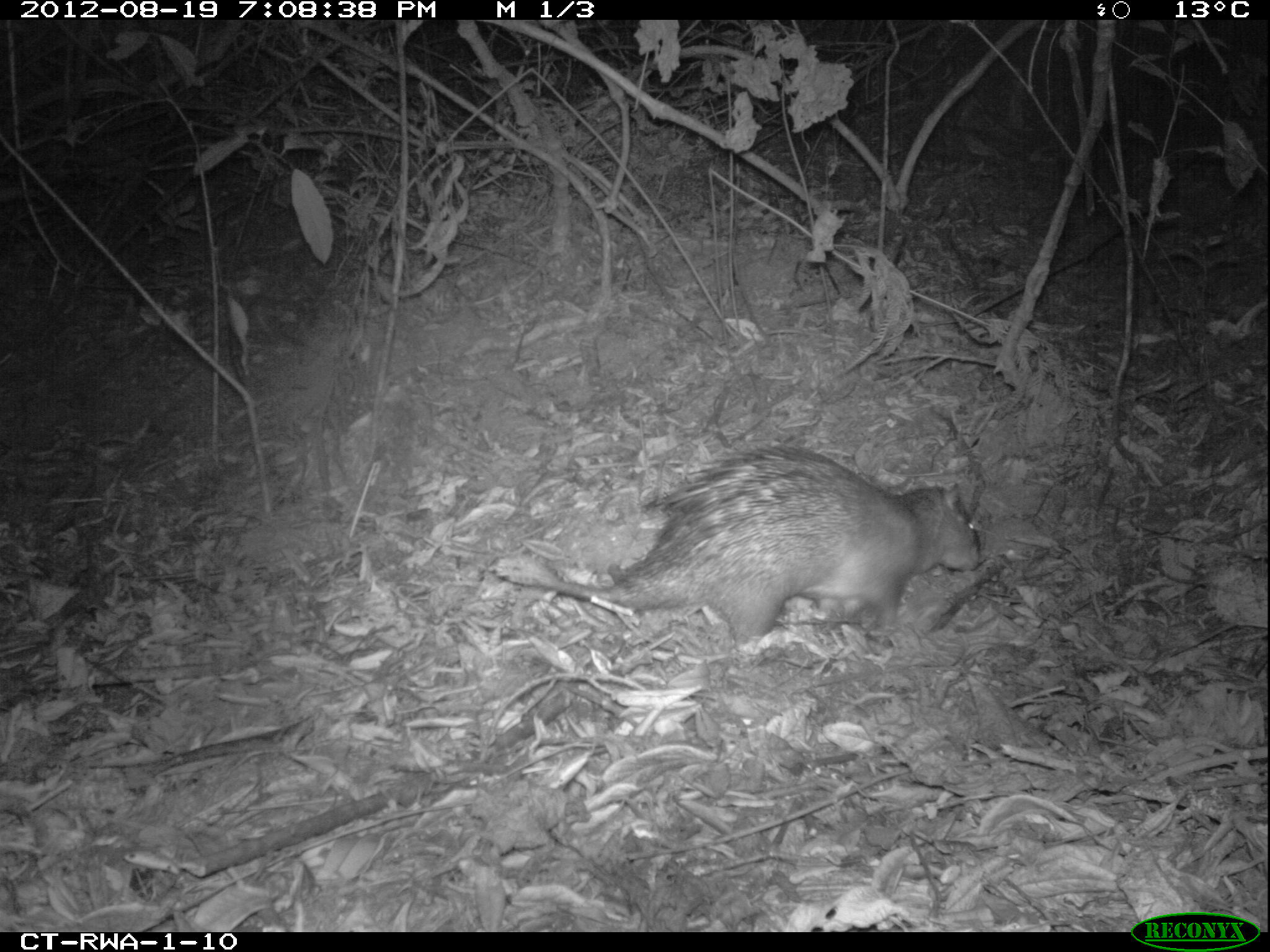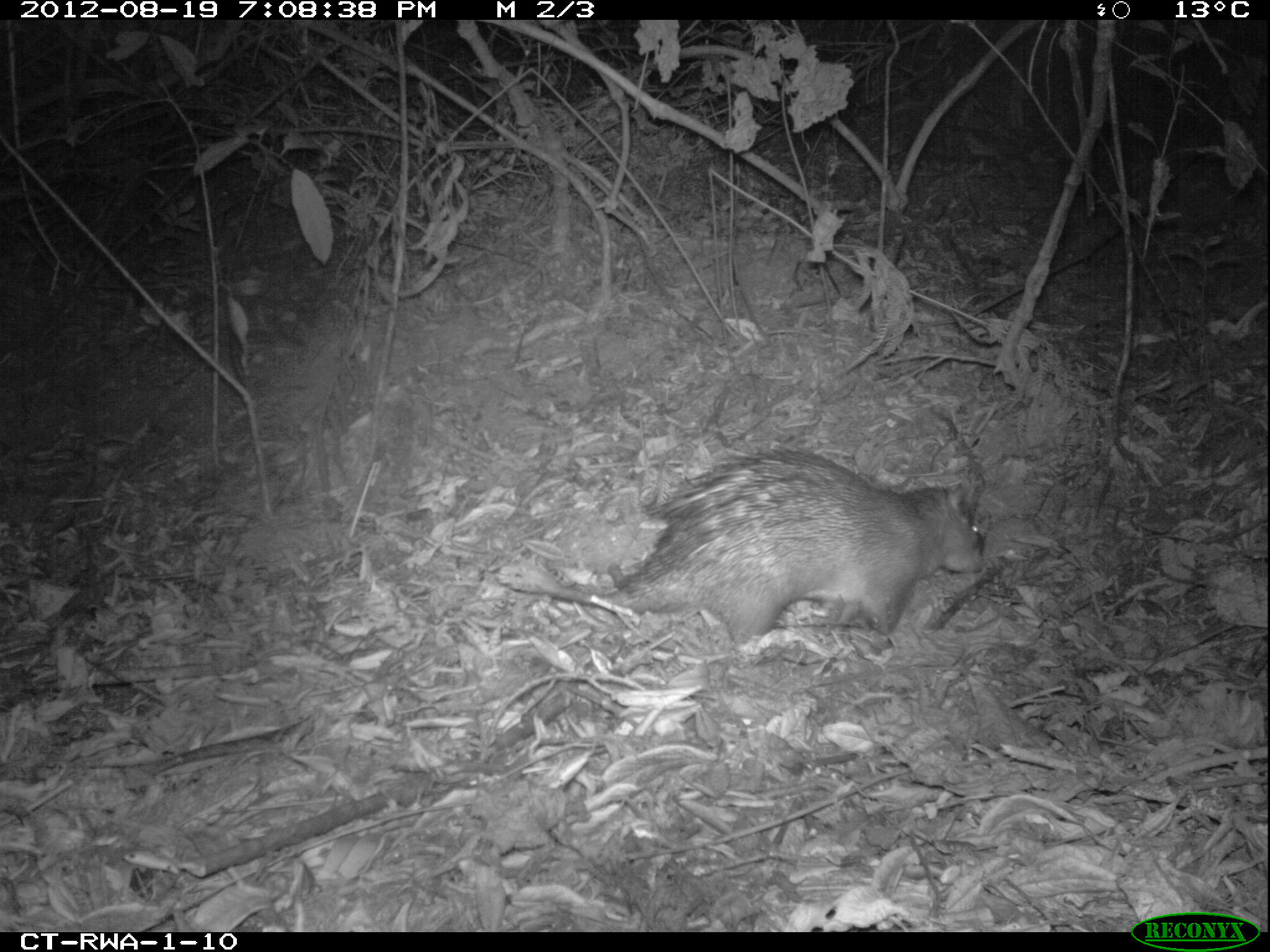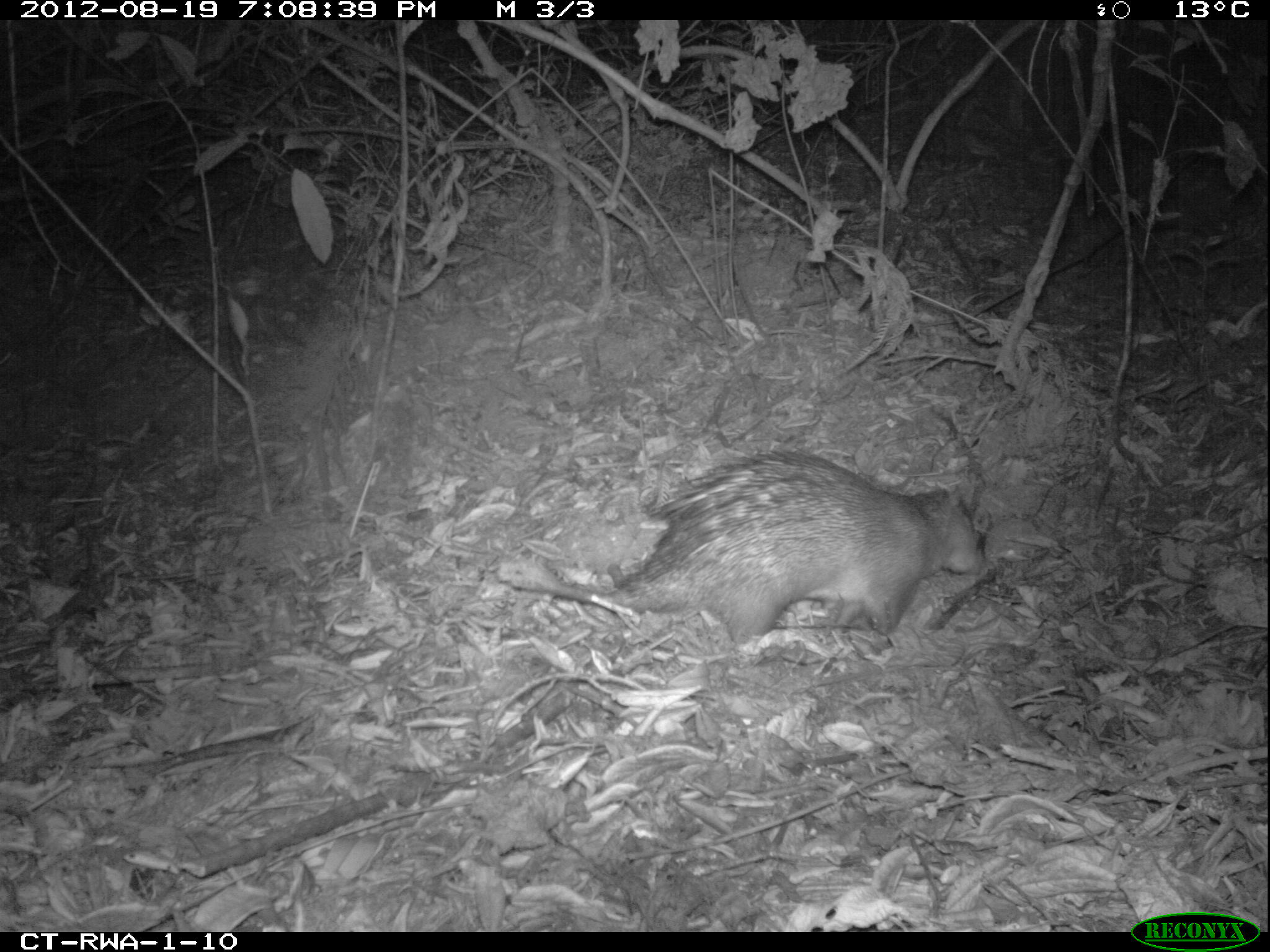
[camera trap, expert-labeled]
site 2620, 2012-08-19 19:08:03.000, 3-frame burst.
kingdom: Animalia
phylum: Chordata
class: Mammalia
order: Rodentia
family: Hystricidae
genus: Atherurus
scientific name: Atherurus africanus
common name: african brush-tailed porcupine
Atherurus africanus (african brush-tailed porcupine), count 1.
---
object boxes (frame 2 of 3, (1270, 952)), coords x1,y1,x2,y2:
atherurus africanus: 498,447,985,643